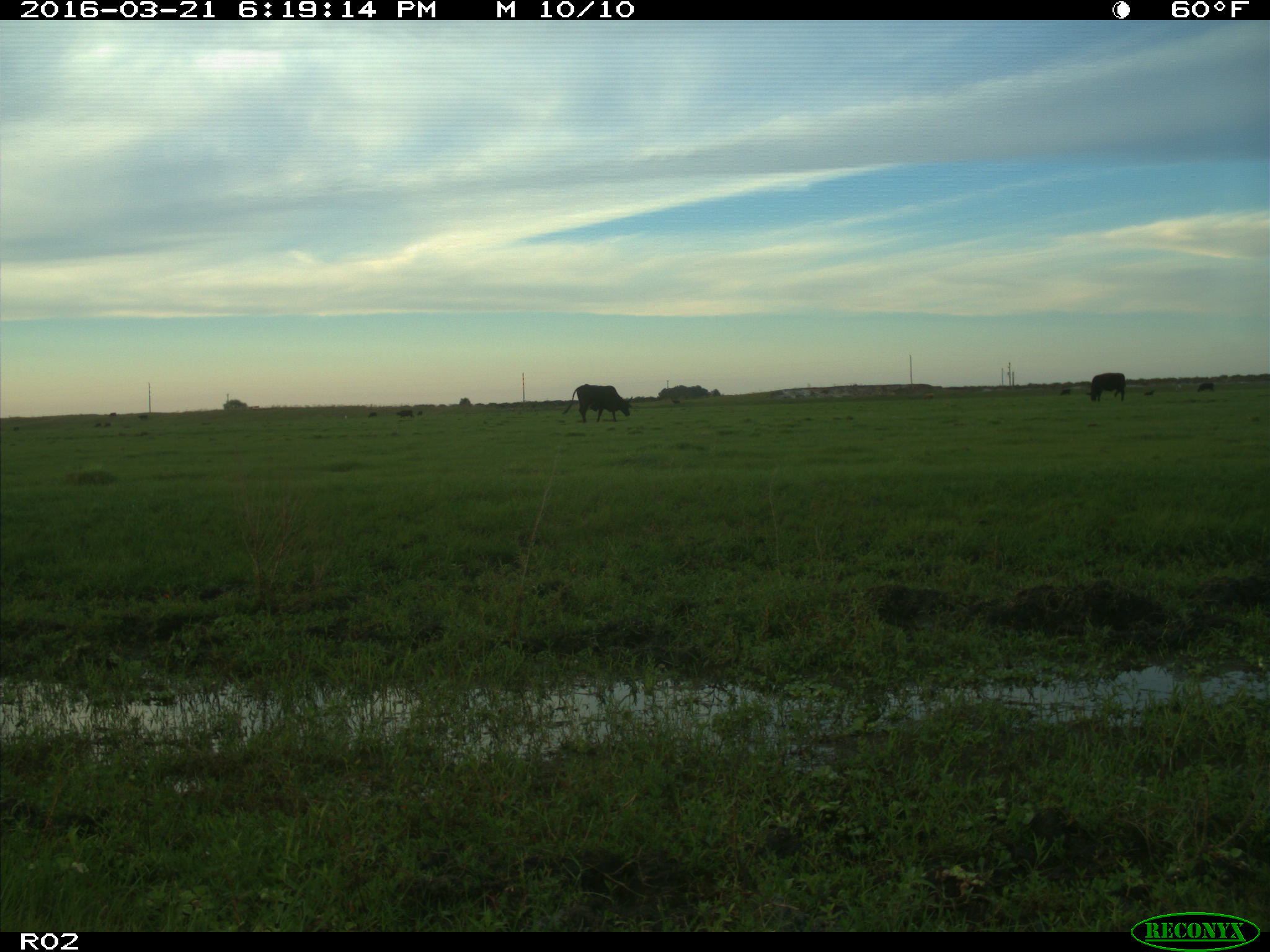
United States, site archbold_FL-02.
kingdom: Animalia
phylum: Chordata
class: Mammalia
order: Artiodactyla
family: Bovidae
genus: Bos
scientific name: Bos taurus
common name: domestic cow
Bos taurus (domestic cow).